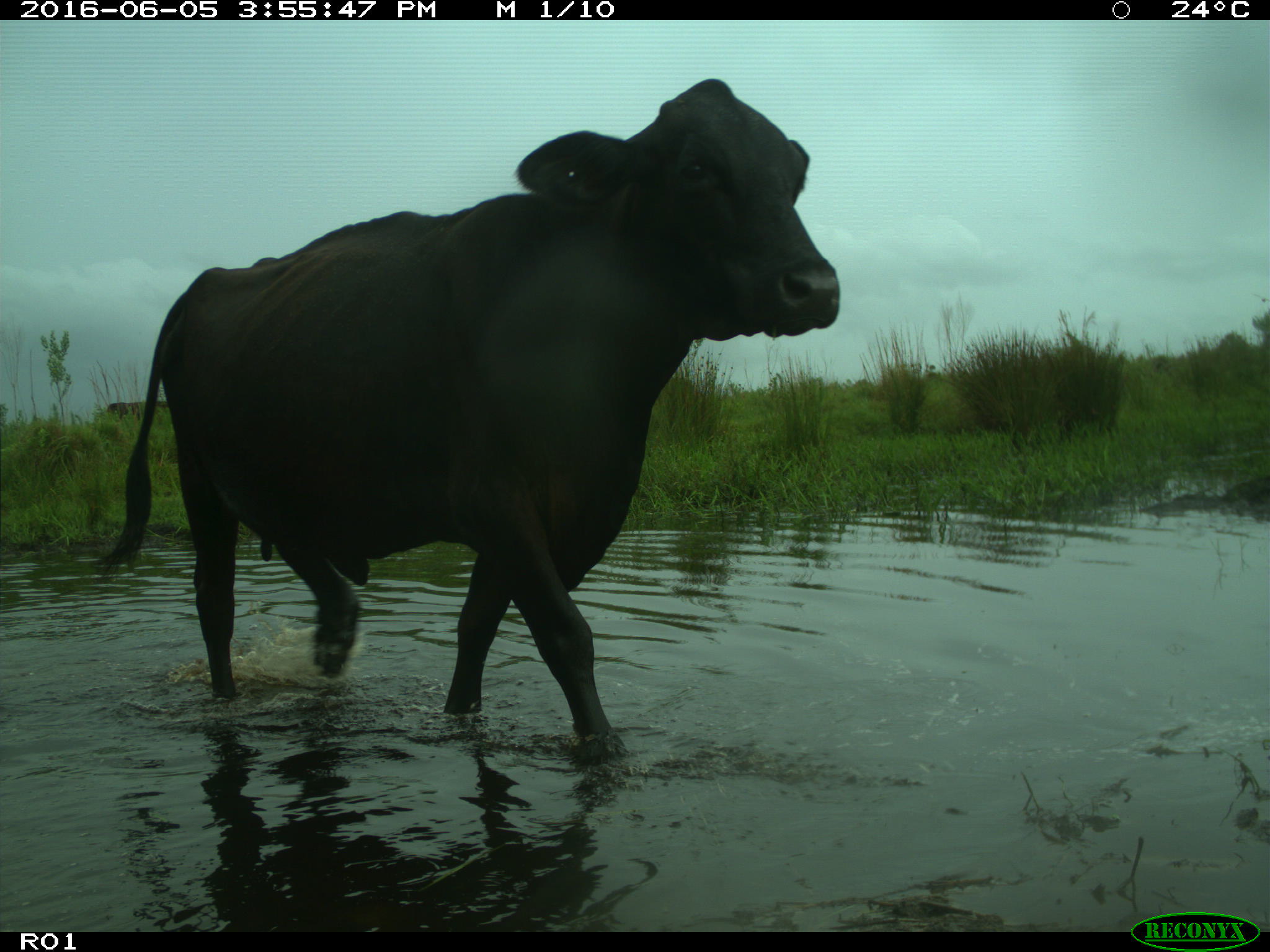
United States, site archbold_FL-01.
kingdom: Animalia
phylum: Chordata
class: Mammalia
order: Artiodactyla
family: Bovidae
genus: Bos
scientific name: Bos taurus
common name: domestic cow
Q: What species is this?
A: Bos taurus (domestic cow).